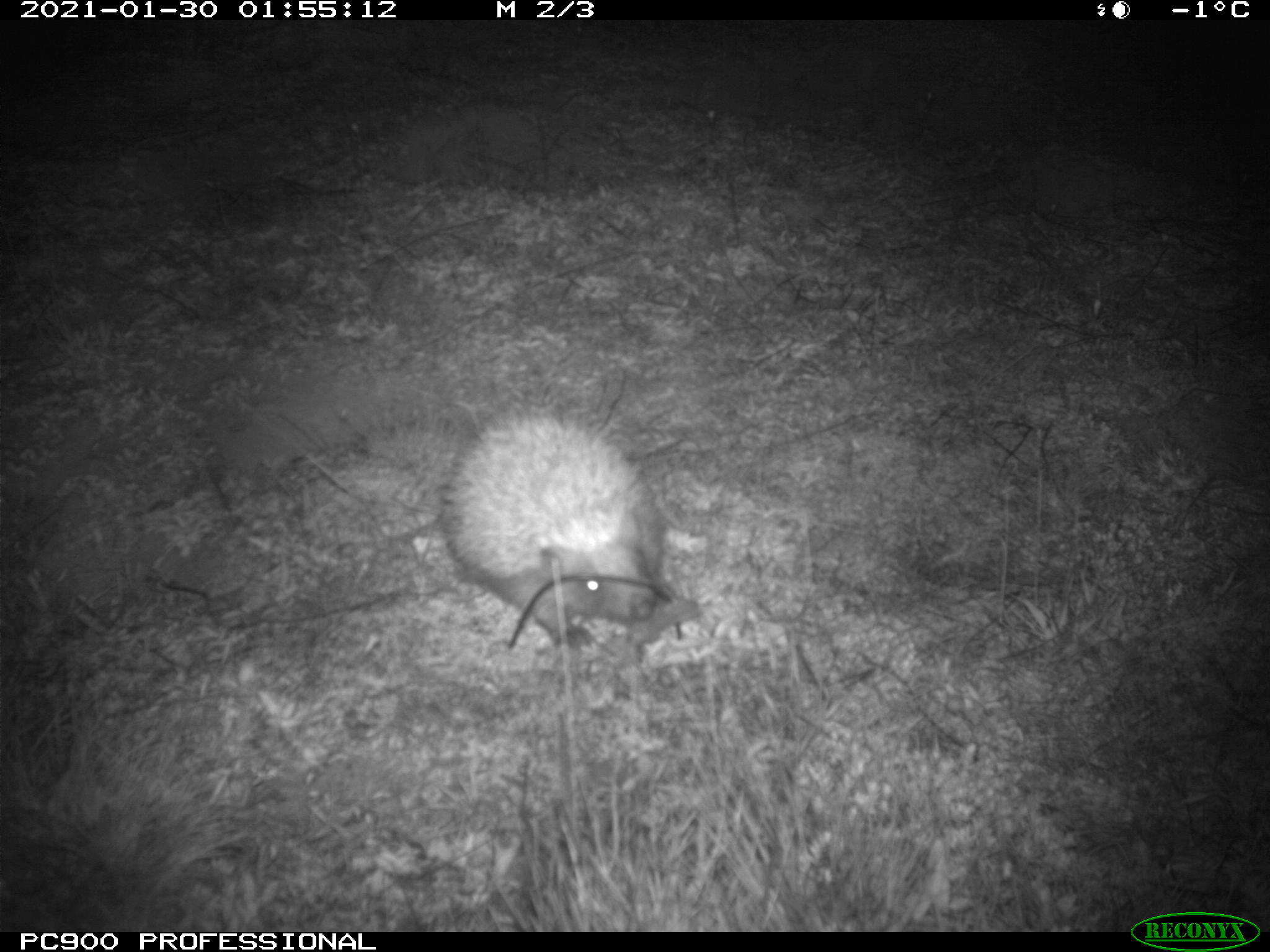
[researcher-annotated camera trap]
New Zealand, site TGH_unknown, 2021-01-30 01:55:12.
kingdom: Animalia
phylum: Chordata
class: Mammalia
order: Eulipotyphla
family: Erinaceidae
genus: Erinaceus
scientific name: Erinaceus europaeus europaeus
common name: european hedgehog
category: hedgehog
Hedgehog (european hedgehog) (Erinaceus europaeus europaeus).